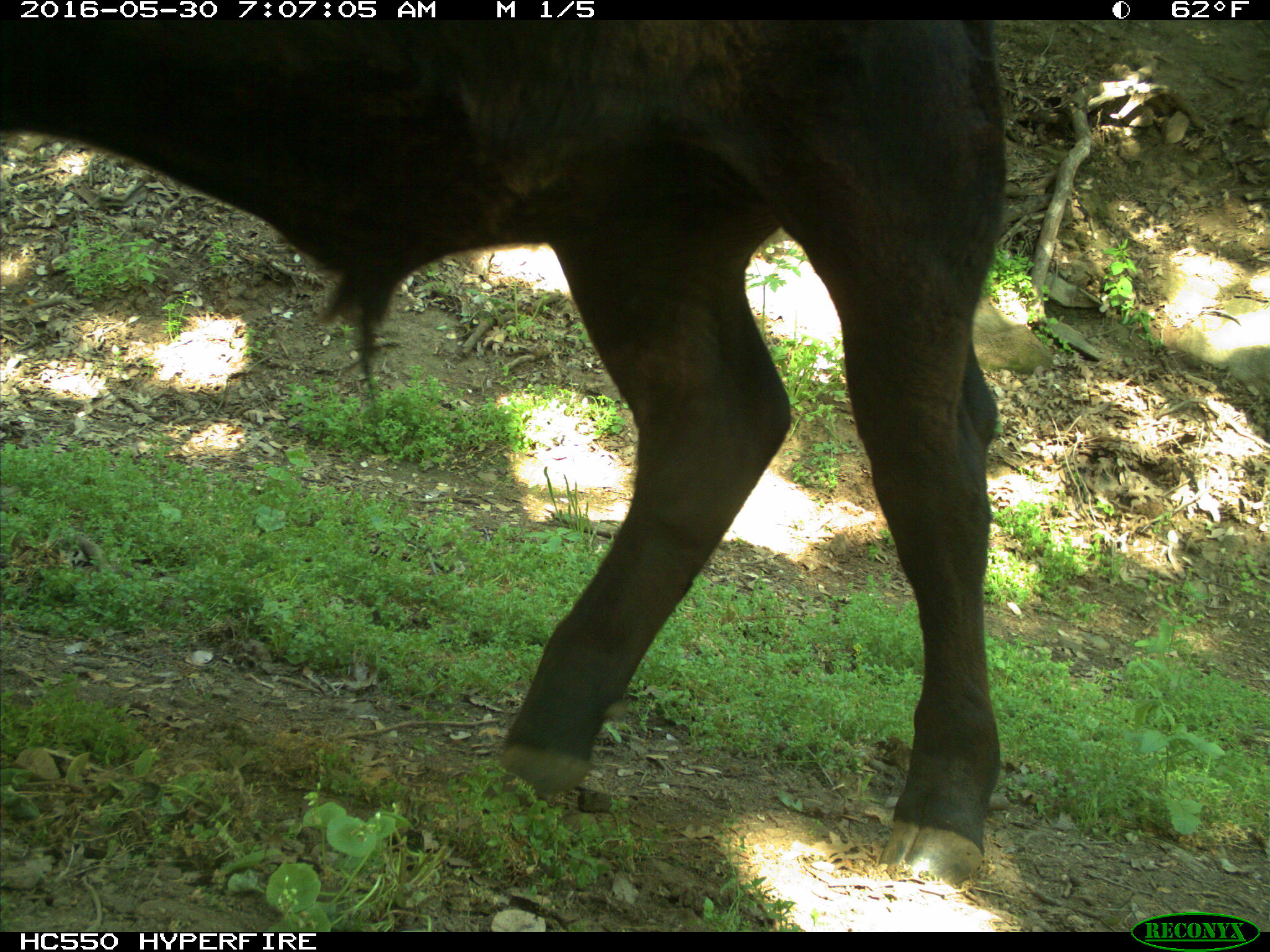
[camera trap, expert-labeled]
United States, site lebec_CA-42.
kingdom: Animalia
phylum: Chordata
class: Mammalia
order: Artiodactyla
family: Bovidae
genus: Bos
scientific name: Bos taurus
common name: domestic cow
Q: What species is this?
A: Bos taurus (domestic cow).